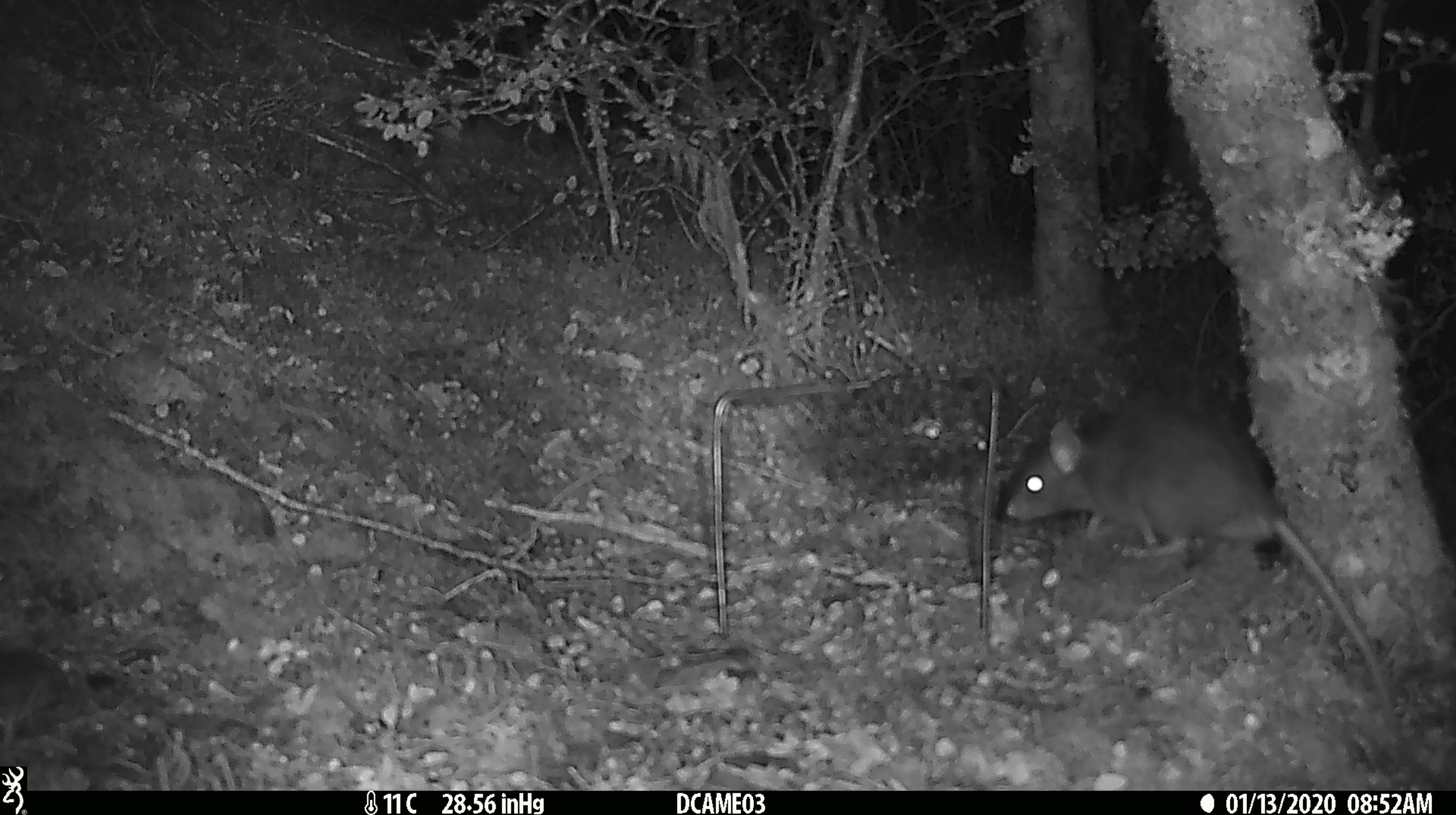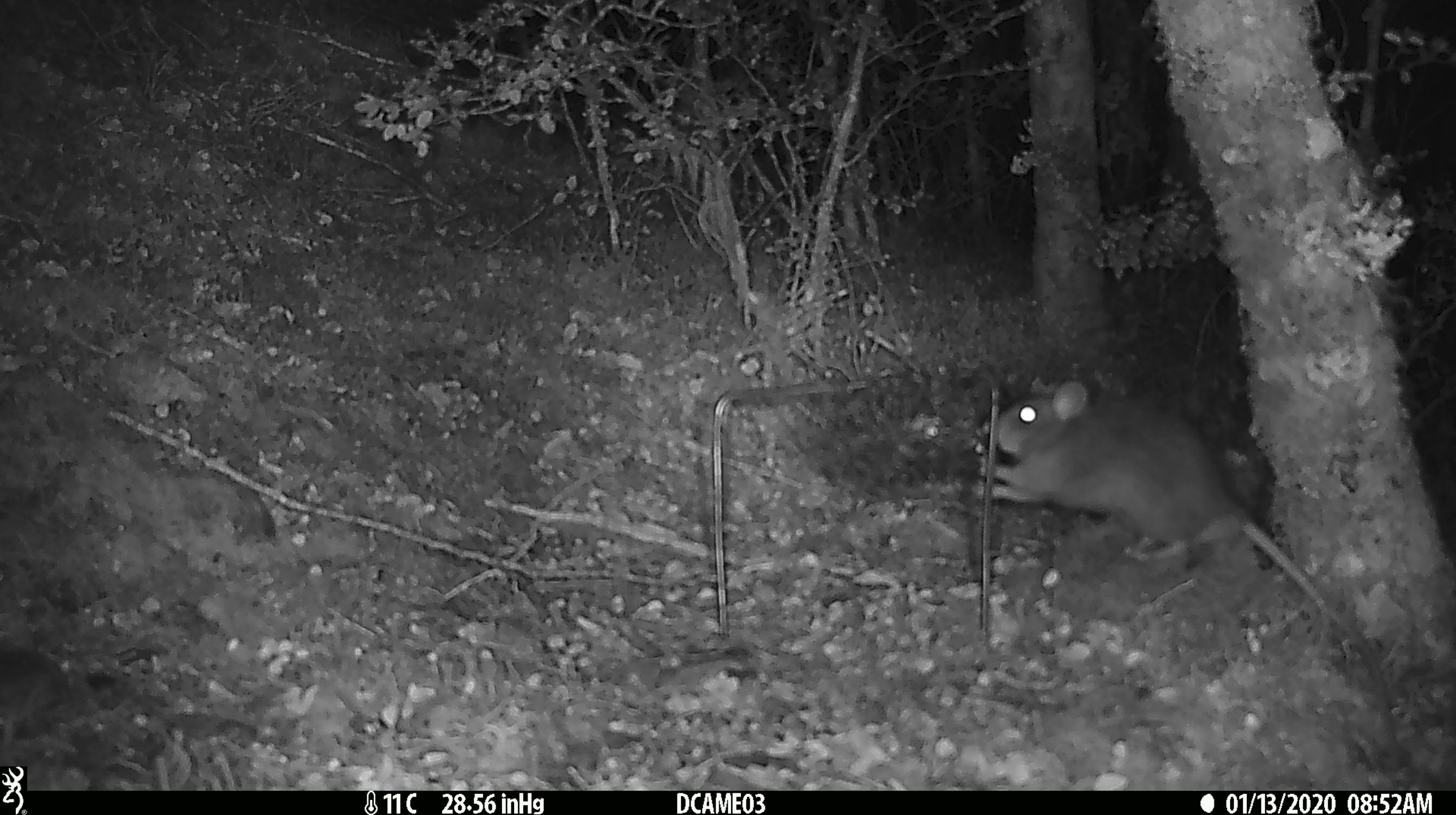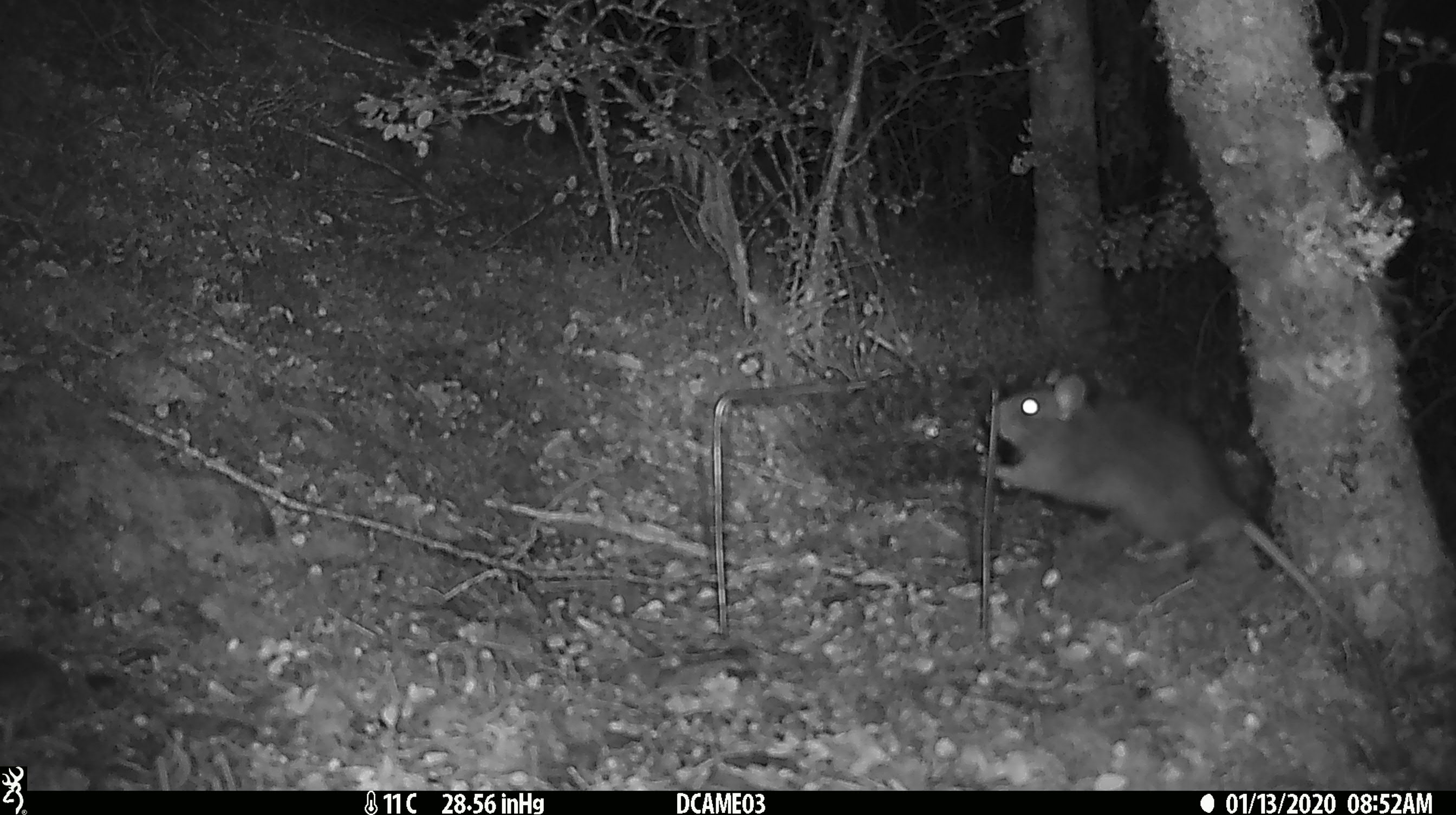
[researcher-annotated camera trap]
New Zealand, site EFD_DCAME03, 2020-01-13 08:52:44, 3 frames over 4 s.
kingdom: Animalia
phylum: Chordata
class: Mammalia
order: Rodentia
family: Muridae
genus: Rattus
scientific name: Rattus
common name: rat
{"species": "rat (Rattus)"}